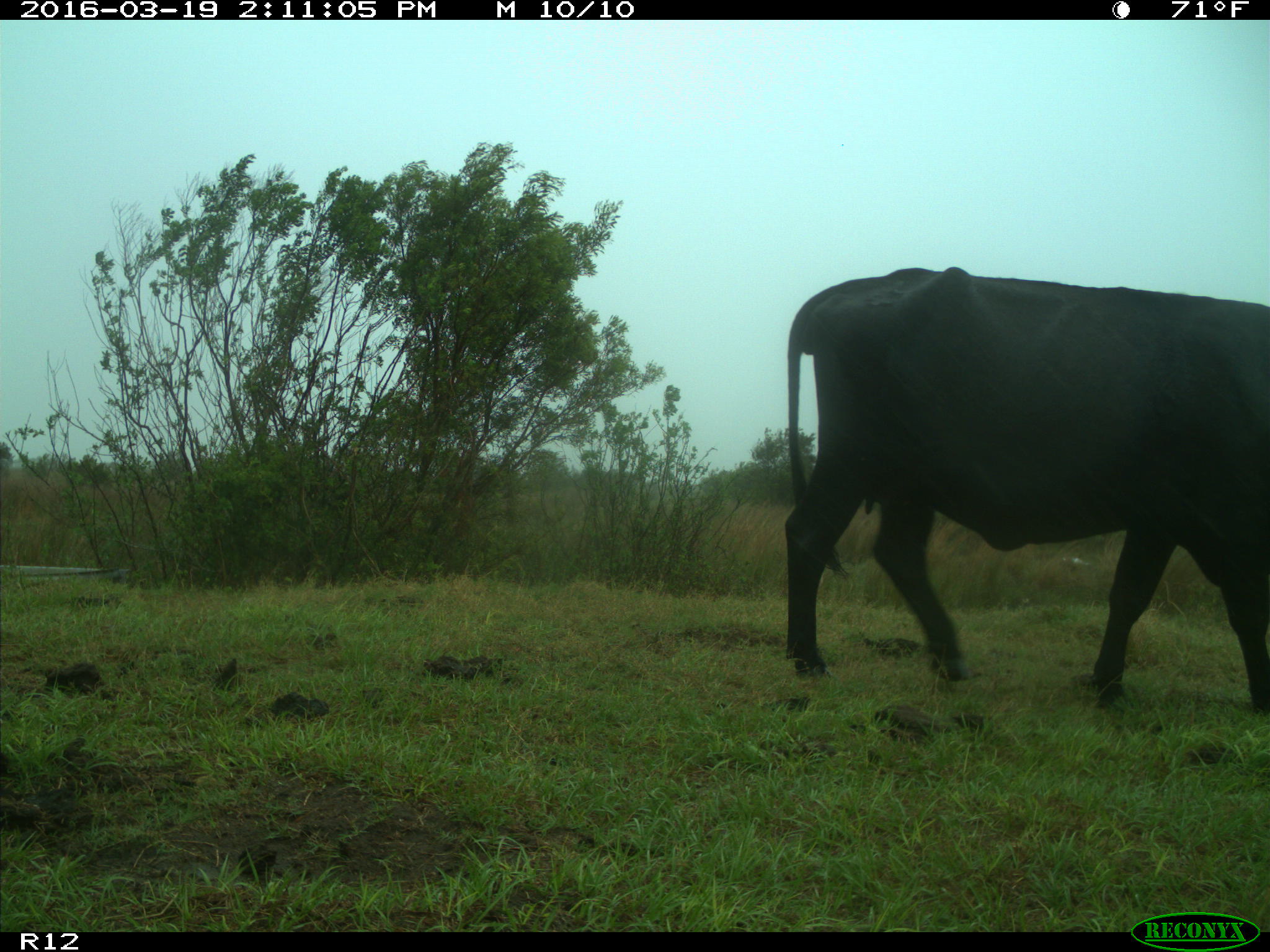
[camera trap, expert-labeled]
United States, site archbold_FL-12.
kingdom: Animalia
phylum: Chordata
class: Mammalia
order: Artiodactyla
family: Bovidae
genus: Bos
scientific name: Bos taurus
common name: domestic cow